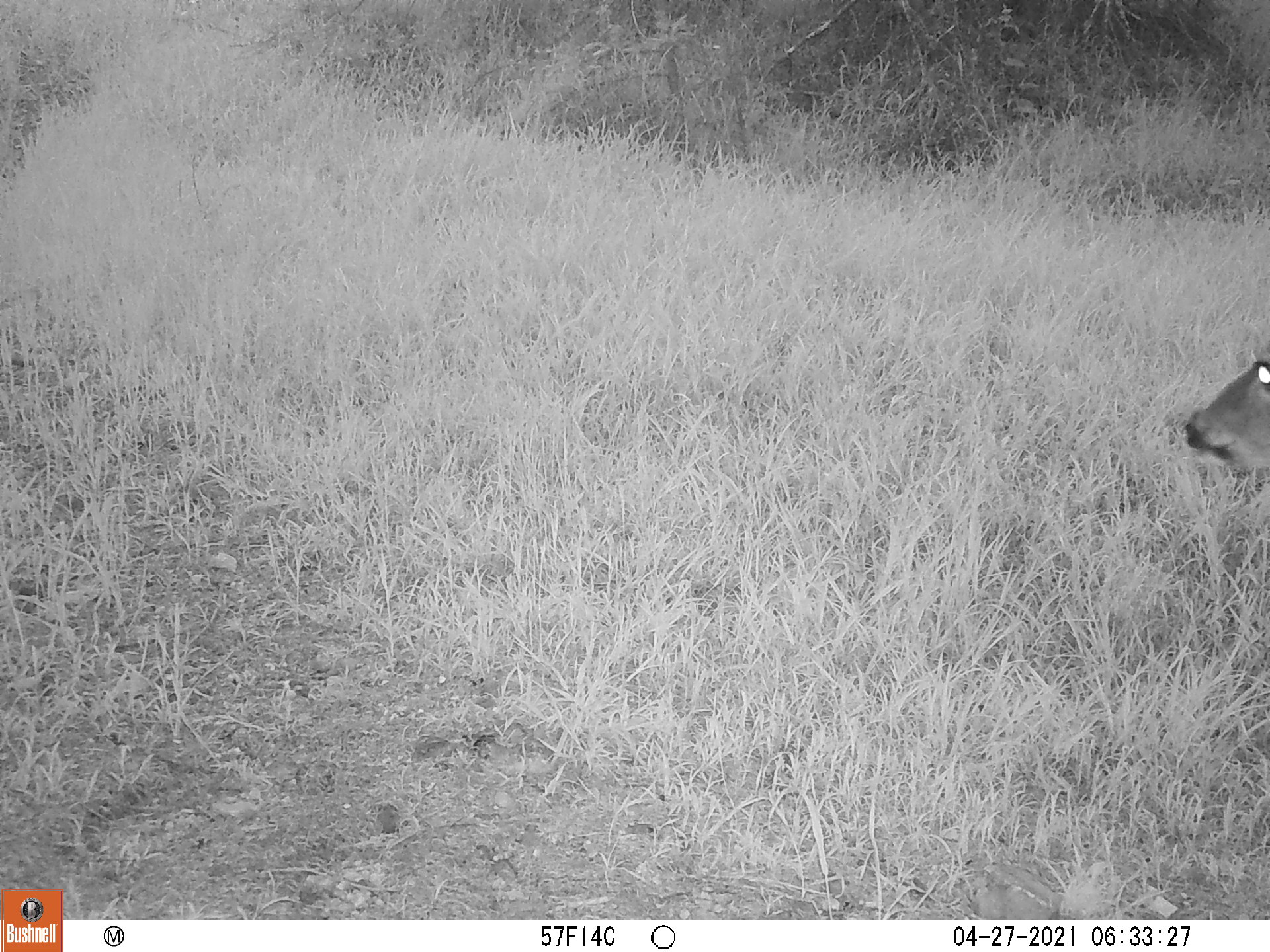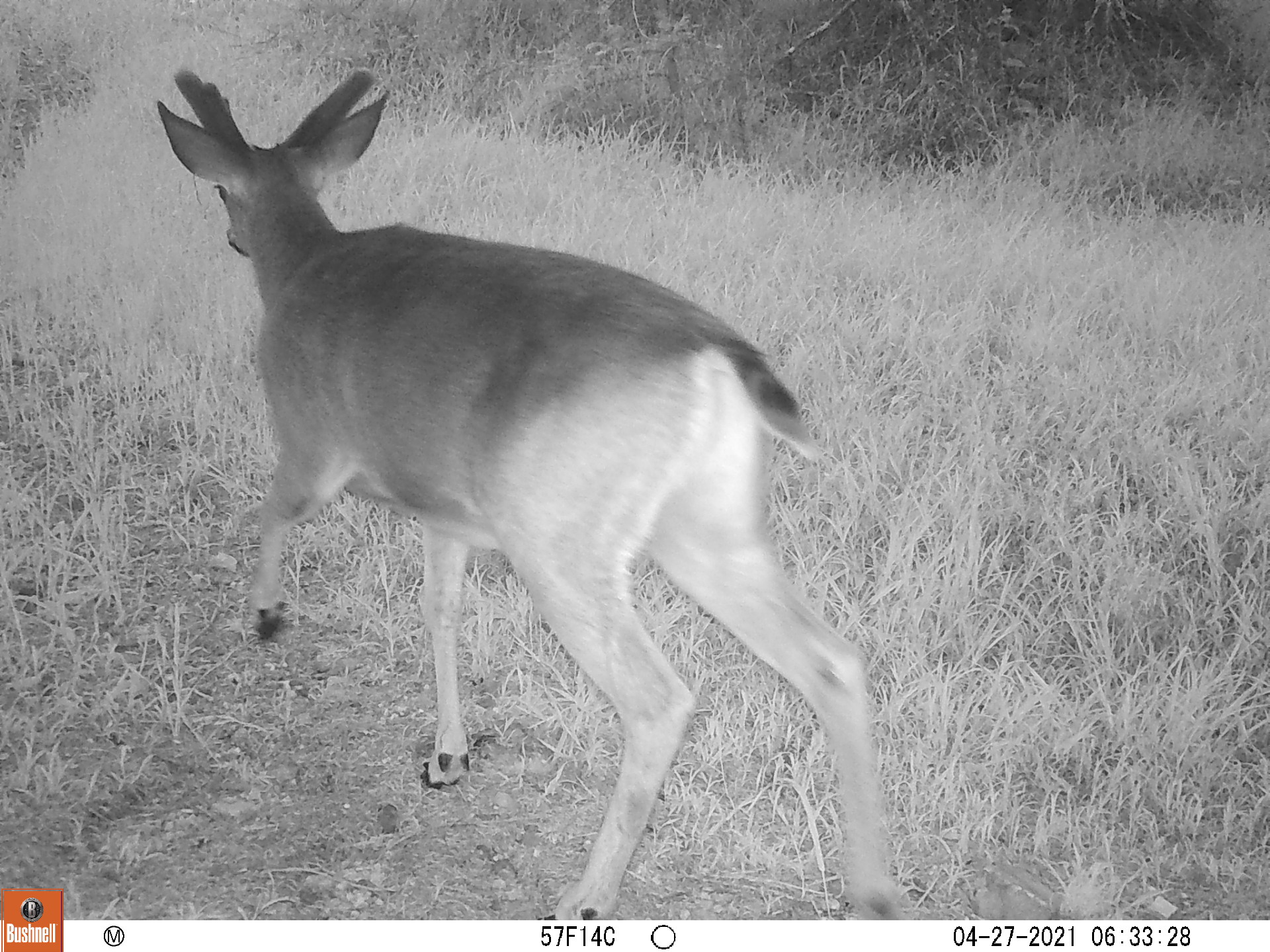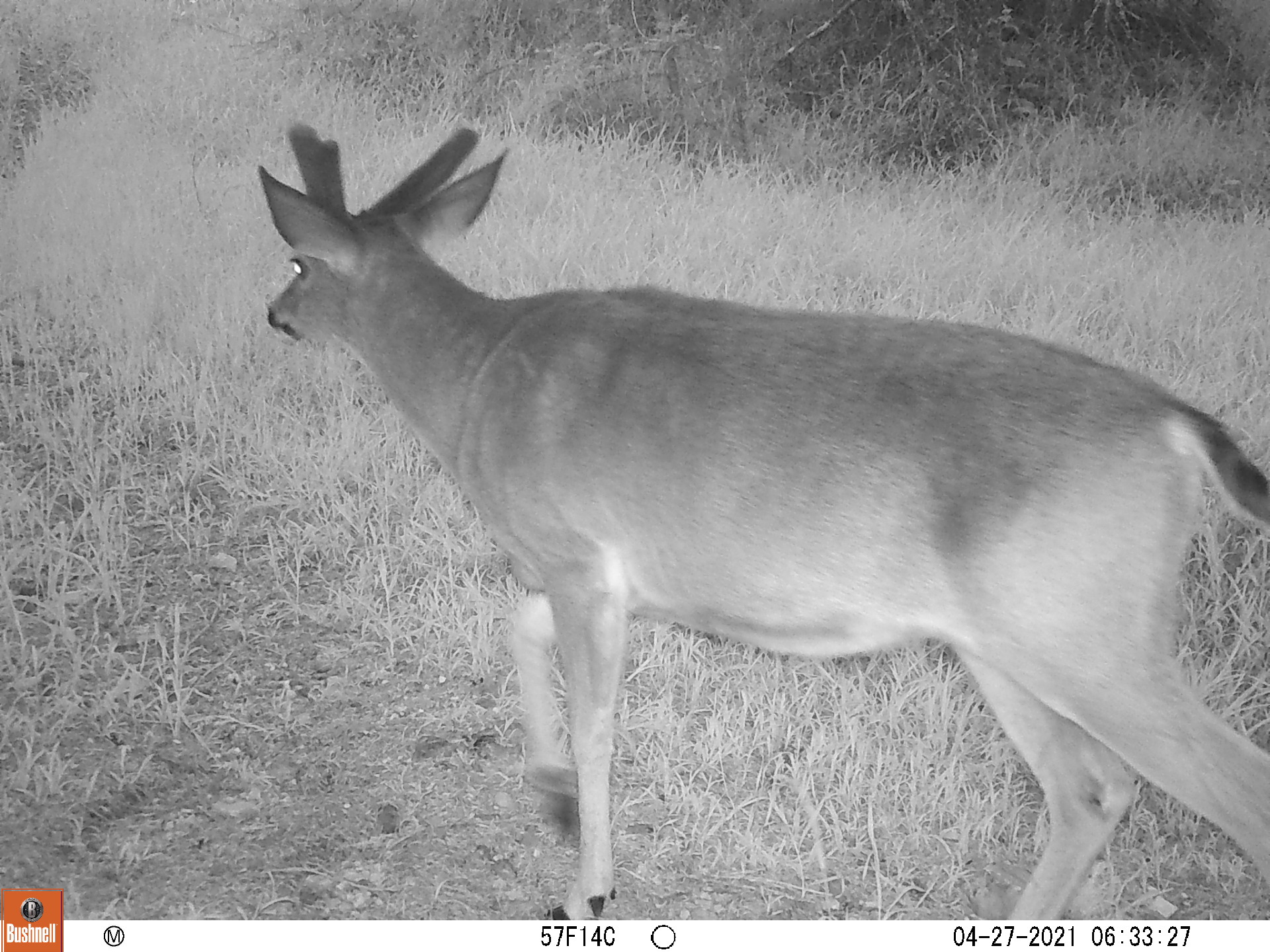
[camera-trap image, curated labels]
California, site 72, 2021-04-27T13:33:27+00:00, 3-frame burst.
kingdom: Animalia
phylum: Chordata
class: Mammalia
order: Artiodactyla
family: Cervidae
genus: Odocoileus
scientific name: Odocoileus hemionus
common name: mule deer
Mule deer (Odocoileus hemionus).